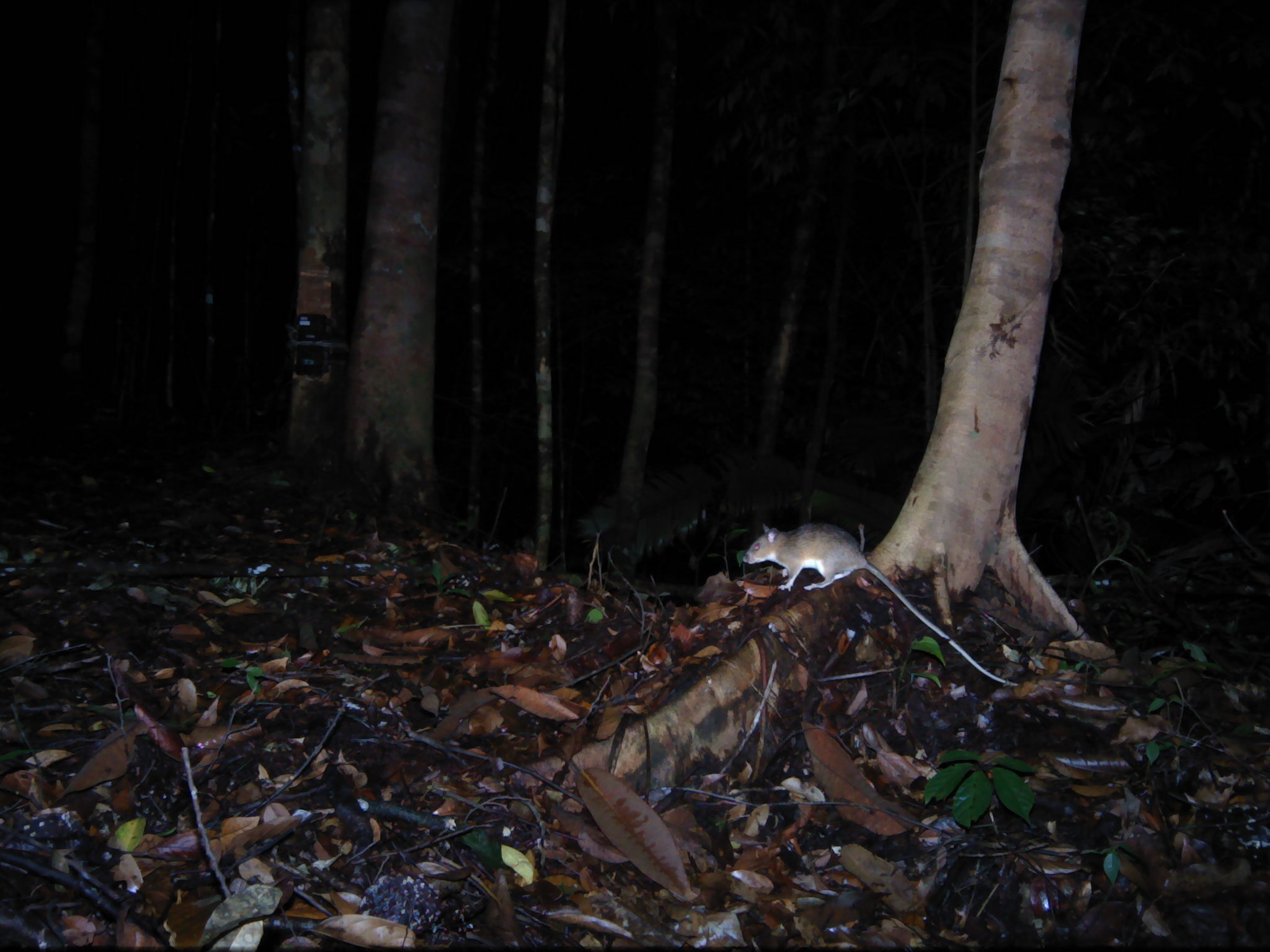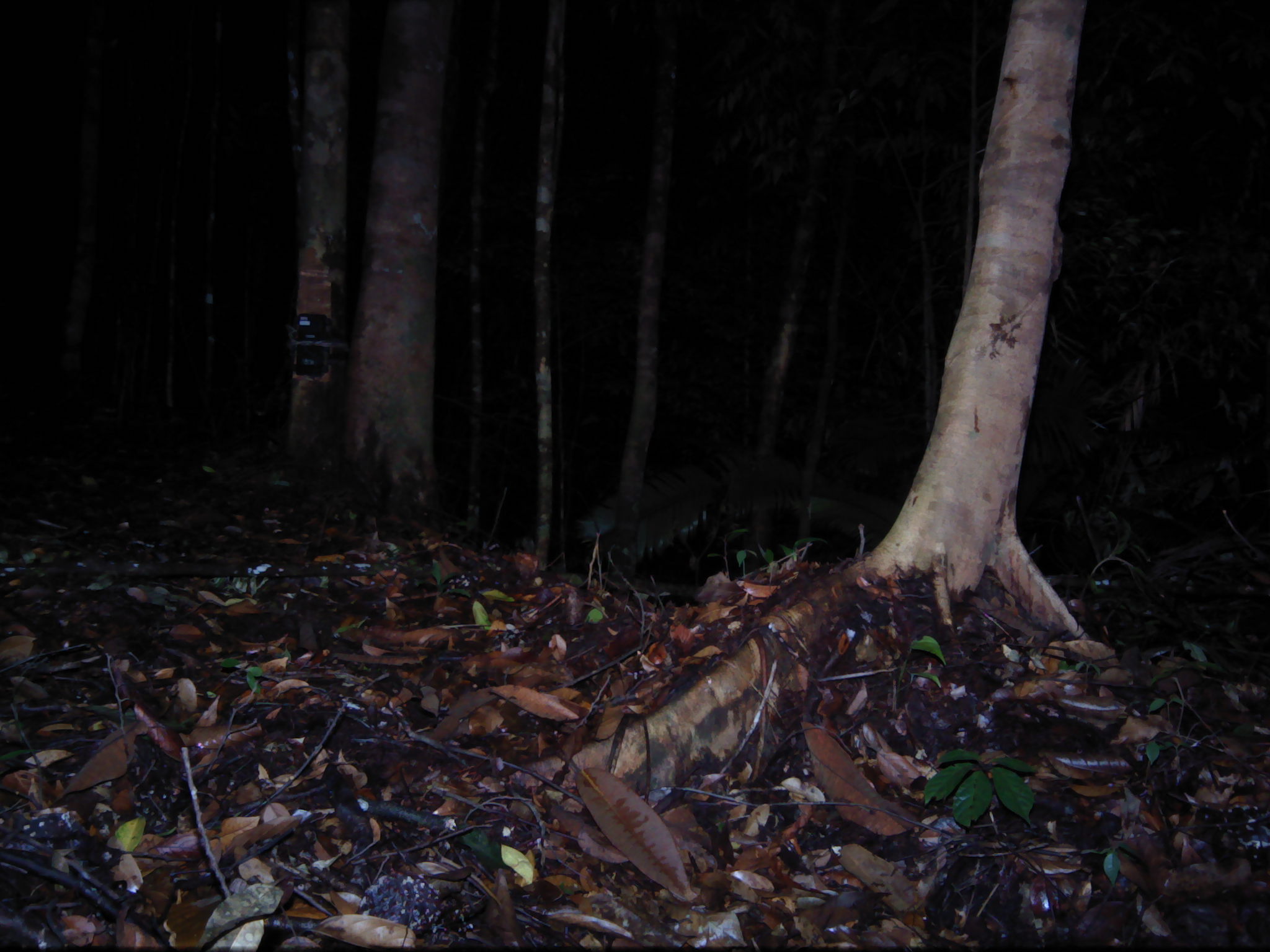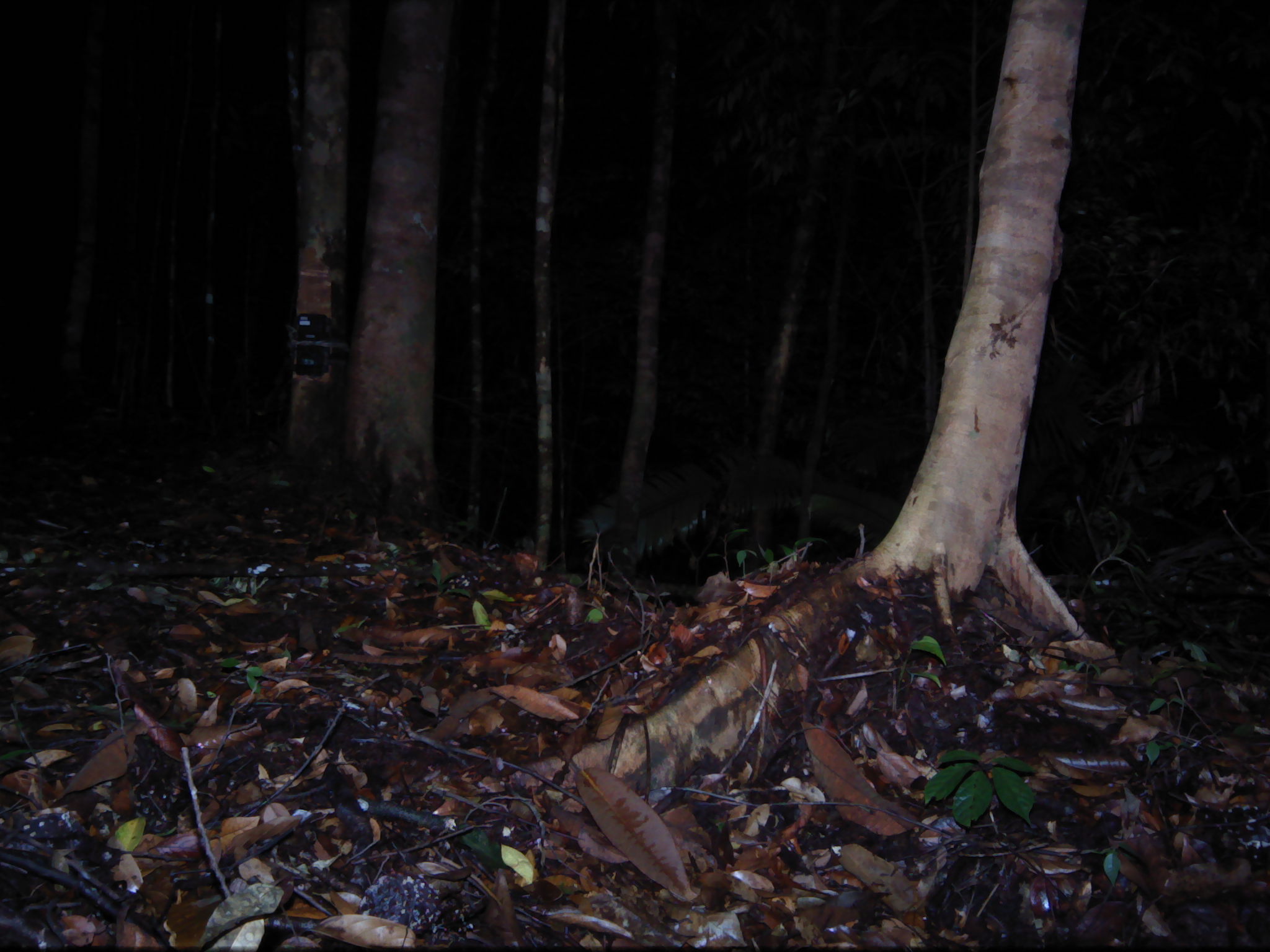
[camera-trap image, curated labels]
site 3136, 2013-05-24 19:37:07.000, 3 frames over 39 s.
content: unidentified animal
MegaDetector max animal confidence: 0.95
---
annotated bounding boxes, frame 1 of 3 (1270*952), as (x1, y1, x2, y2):
unknown: (737, 517, 1119, 713)